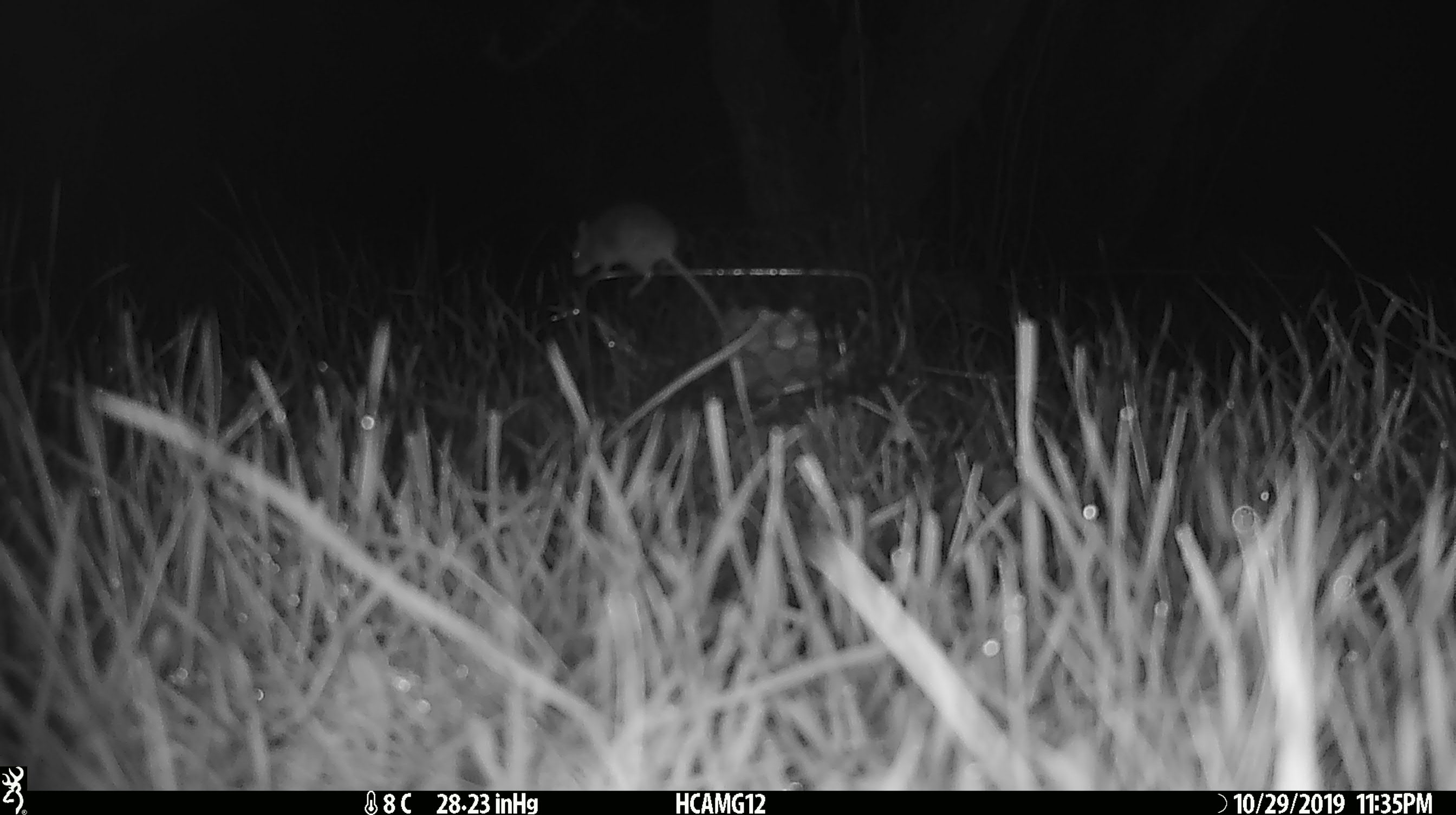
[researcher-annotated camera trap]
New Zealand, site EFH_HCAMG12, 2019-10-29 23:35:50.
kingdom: Animalia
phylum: Chordata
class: Mammalia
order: Rodentia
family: Muridae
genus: Mus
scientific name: Mus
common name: mouse